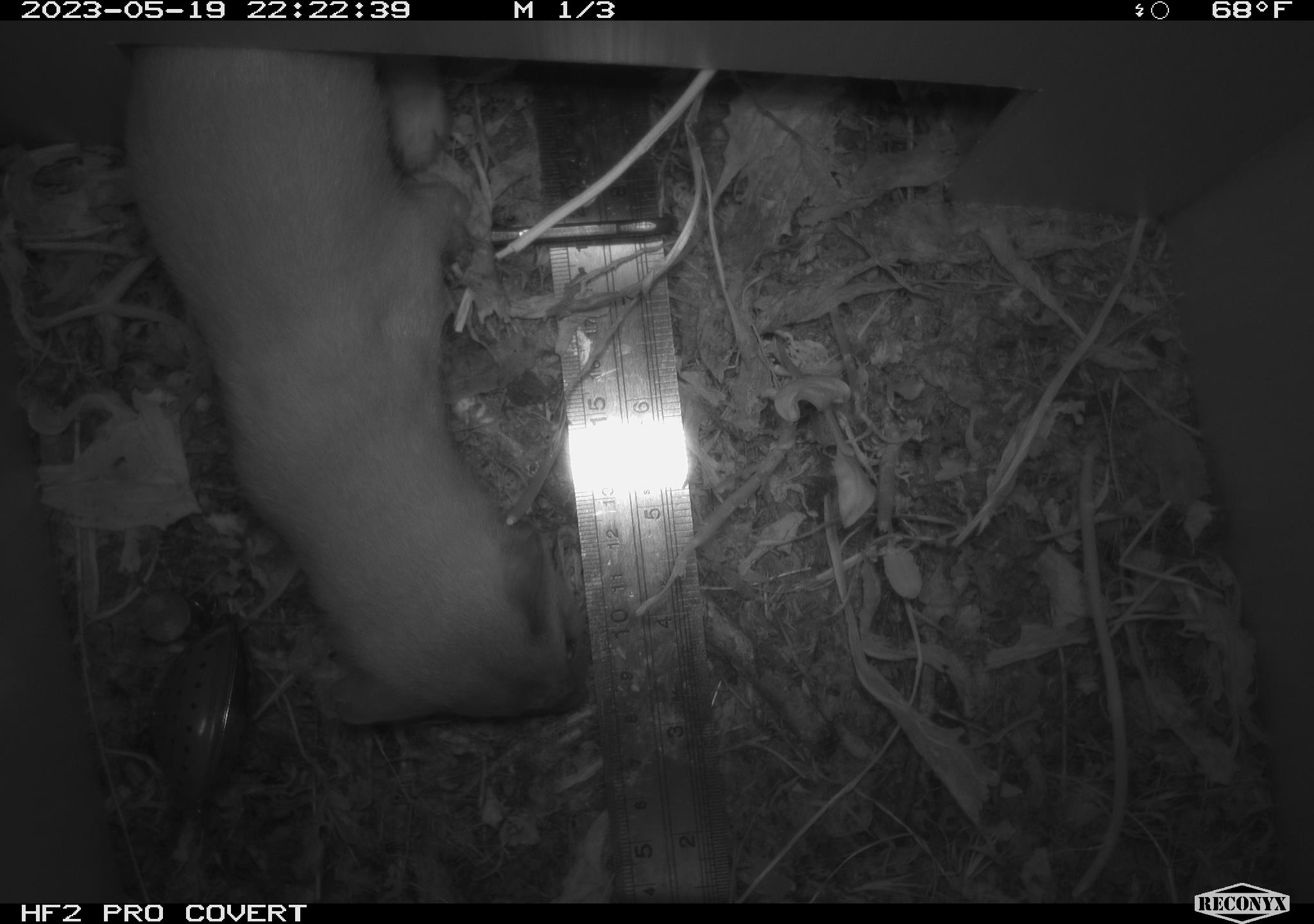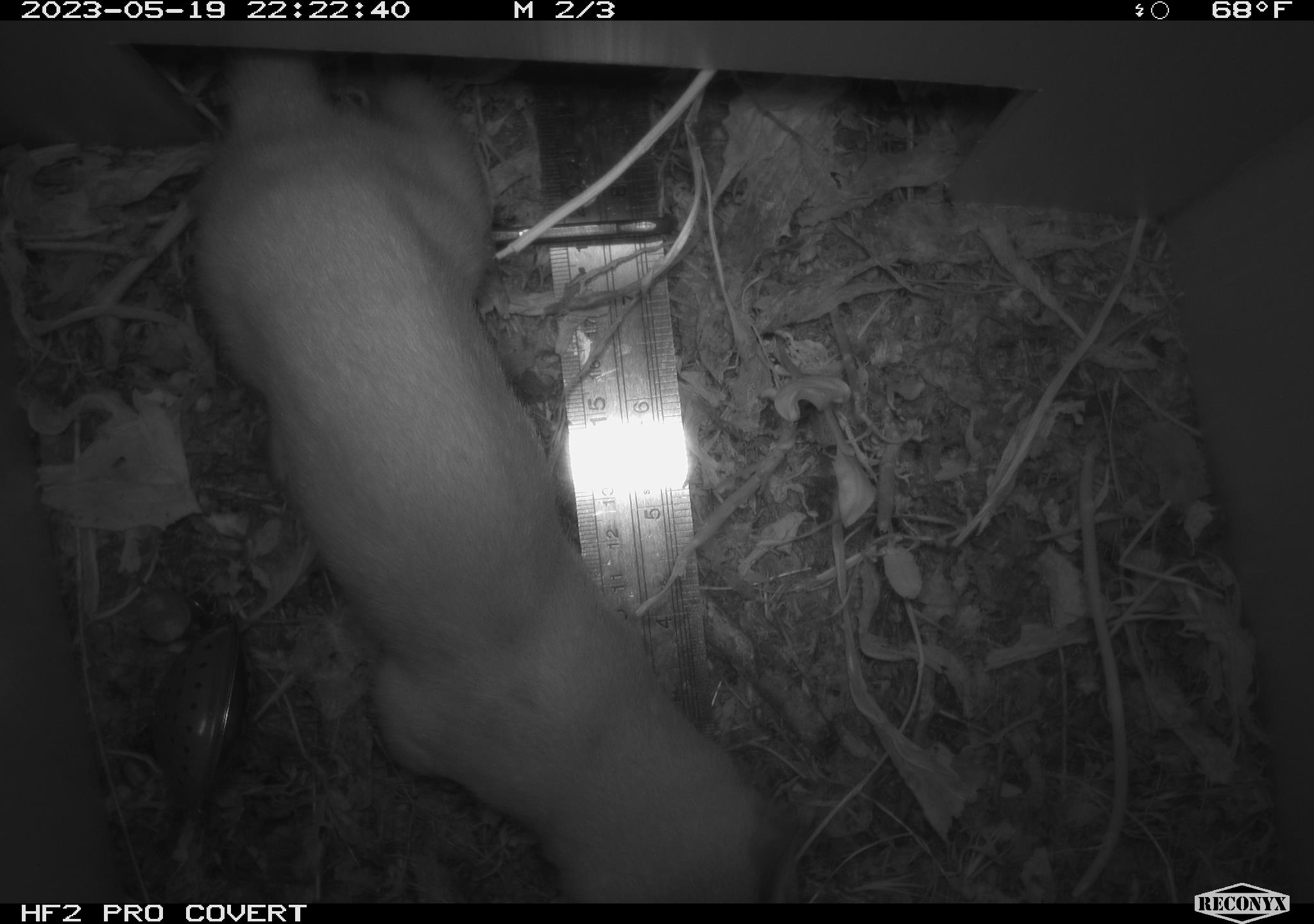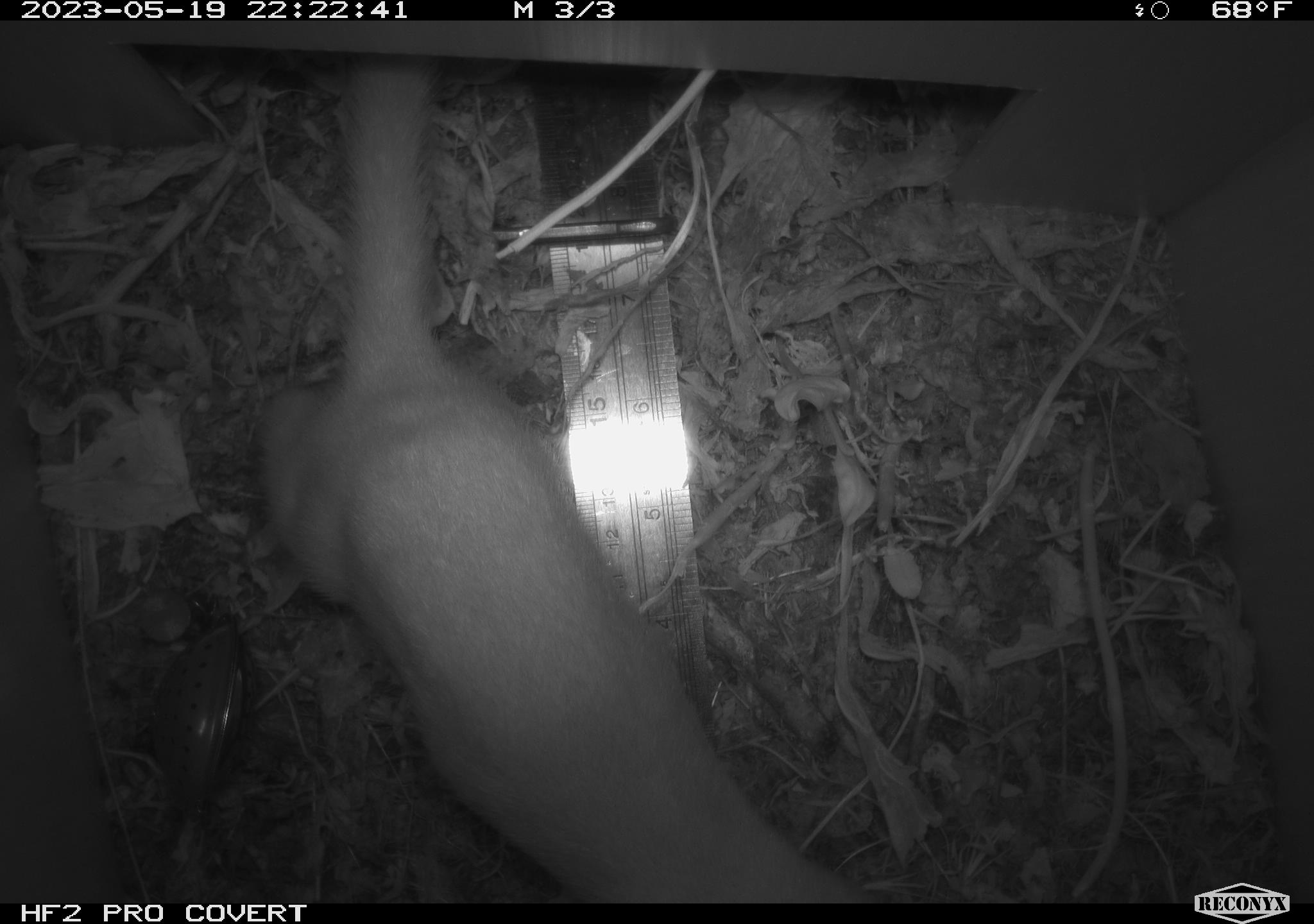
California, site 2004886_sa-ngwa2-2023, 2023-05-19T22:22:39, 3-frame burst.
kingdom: Animalia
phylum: Chordata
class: Mammalia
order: Carnivora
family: Mustelidae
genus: Neogale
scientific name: Neogale frenata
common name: long-tailed weasel